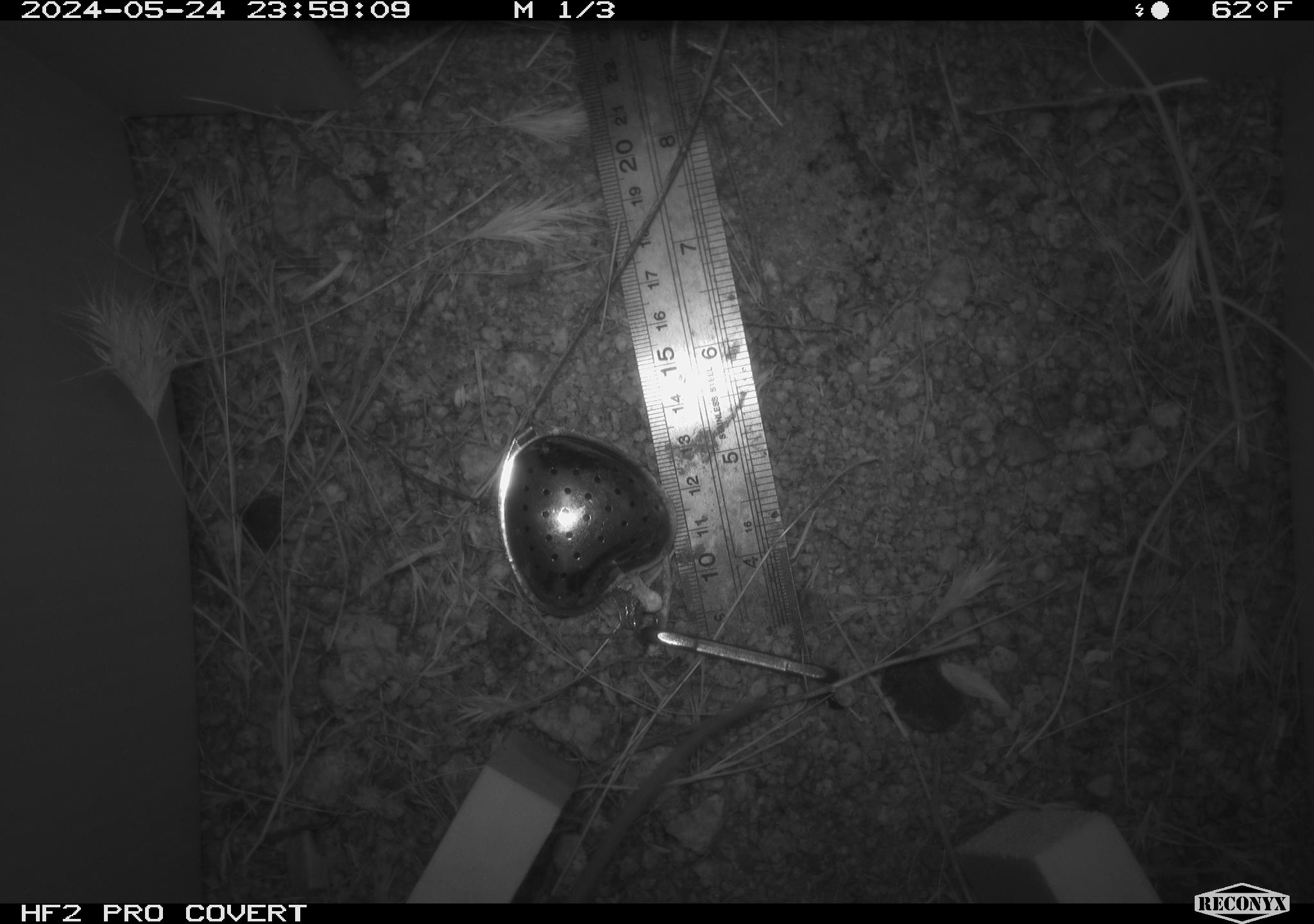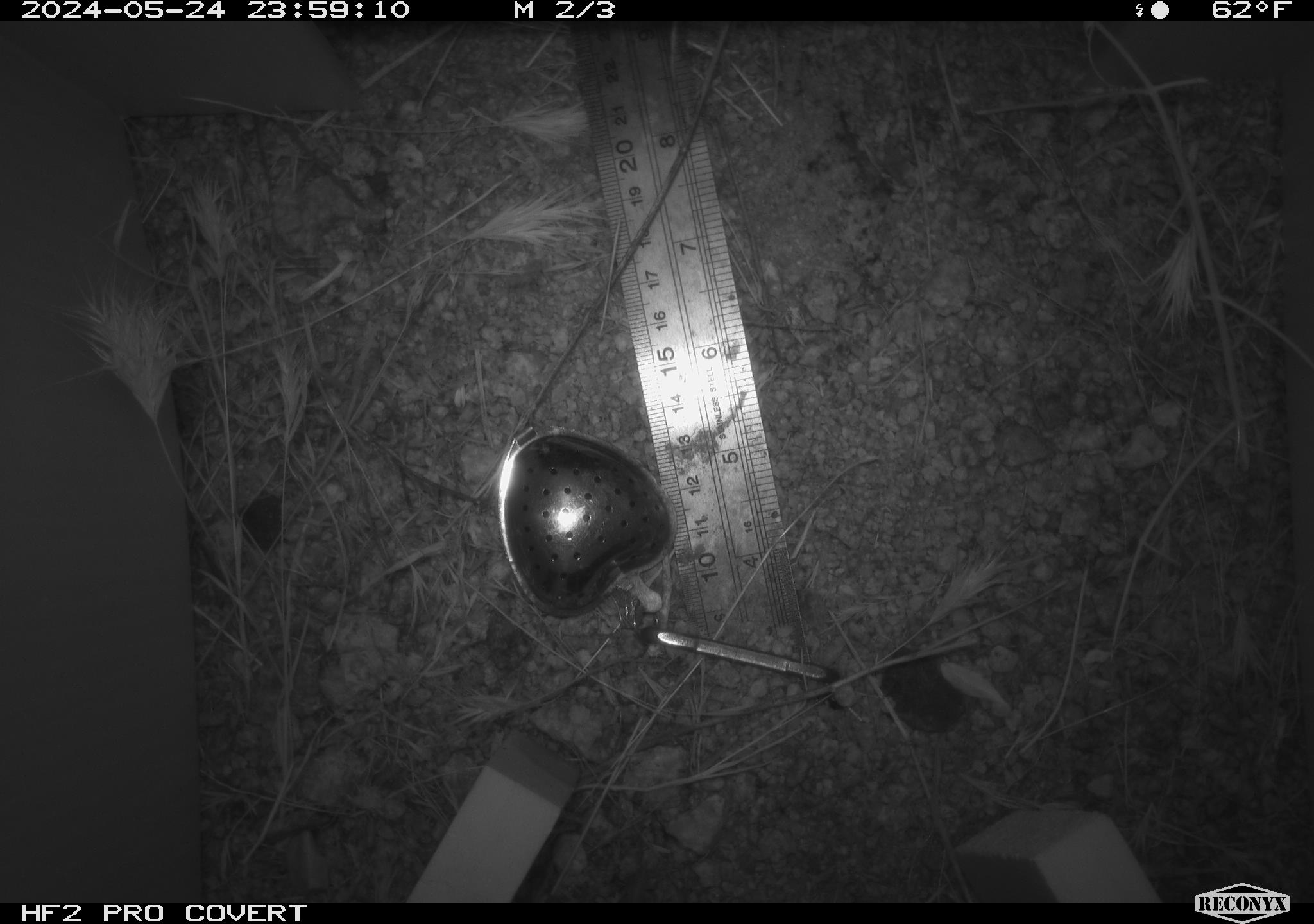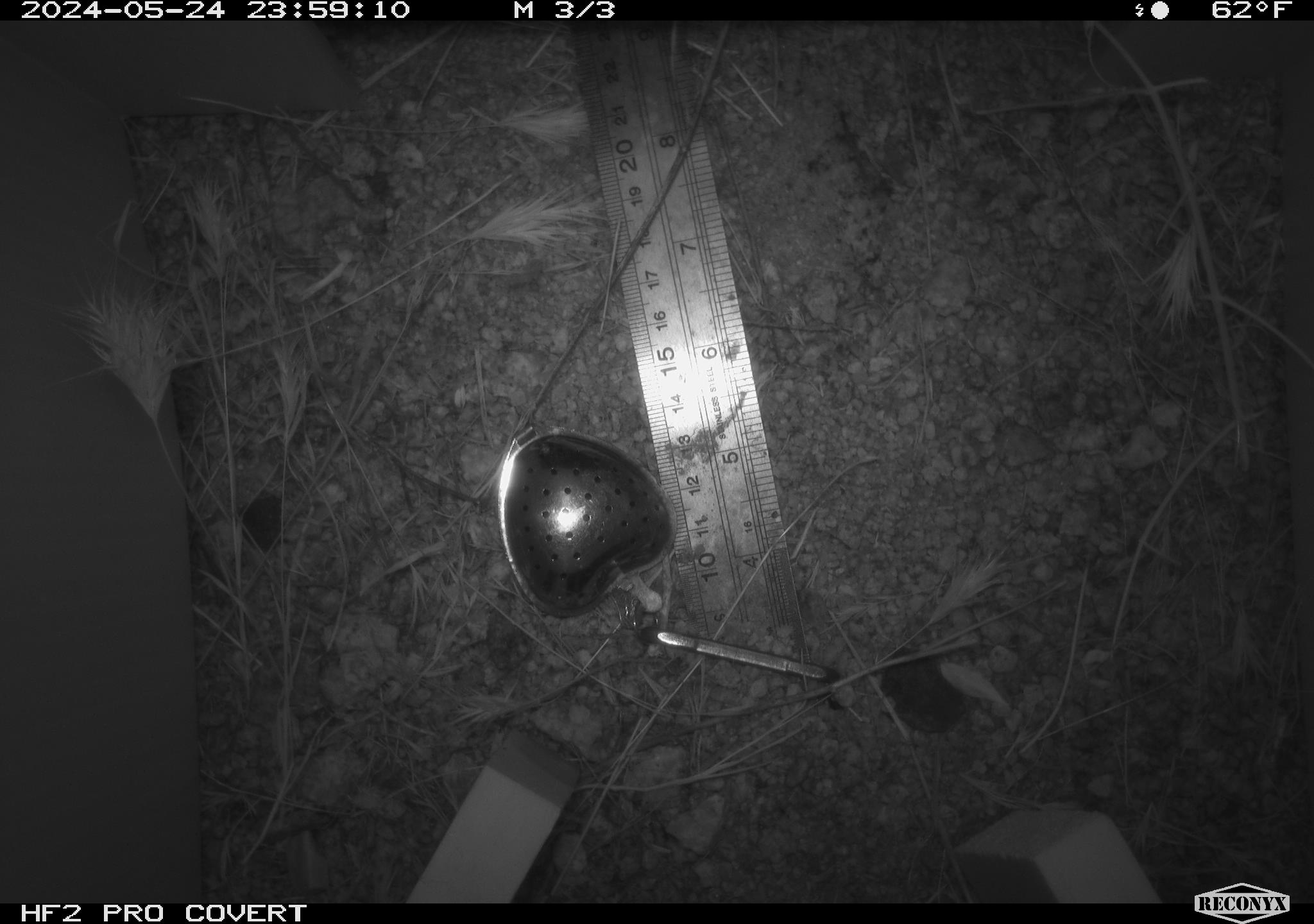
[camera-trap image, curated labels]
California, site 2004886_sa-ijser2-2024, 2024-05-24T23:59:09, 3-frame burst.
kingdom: Animalia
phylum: Chordata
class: Mammalia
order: Rodentia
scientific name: Rodentia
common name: mouse species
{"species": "mouse species (Rodentia)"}